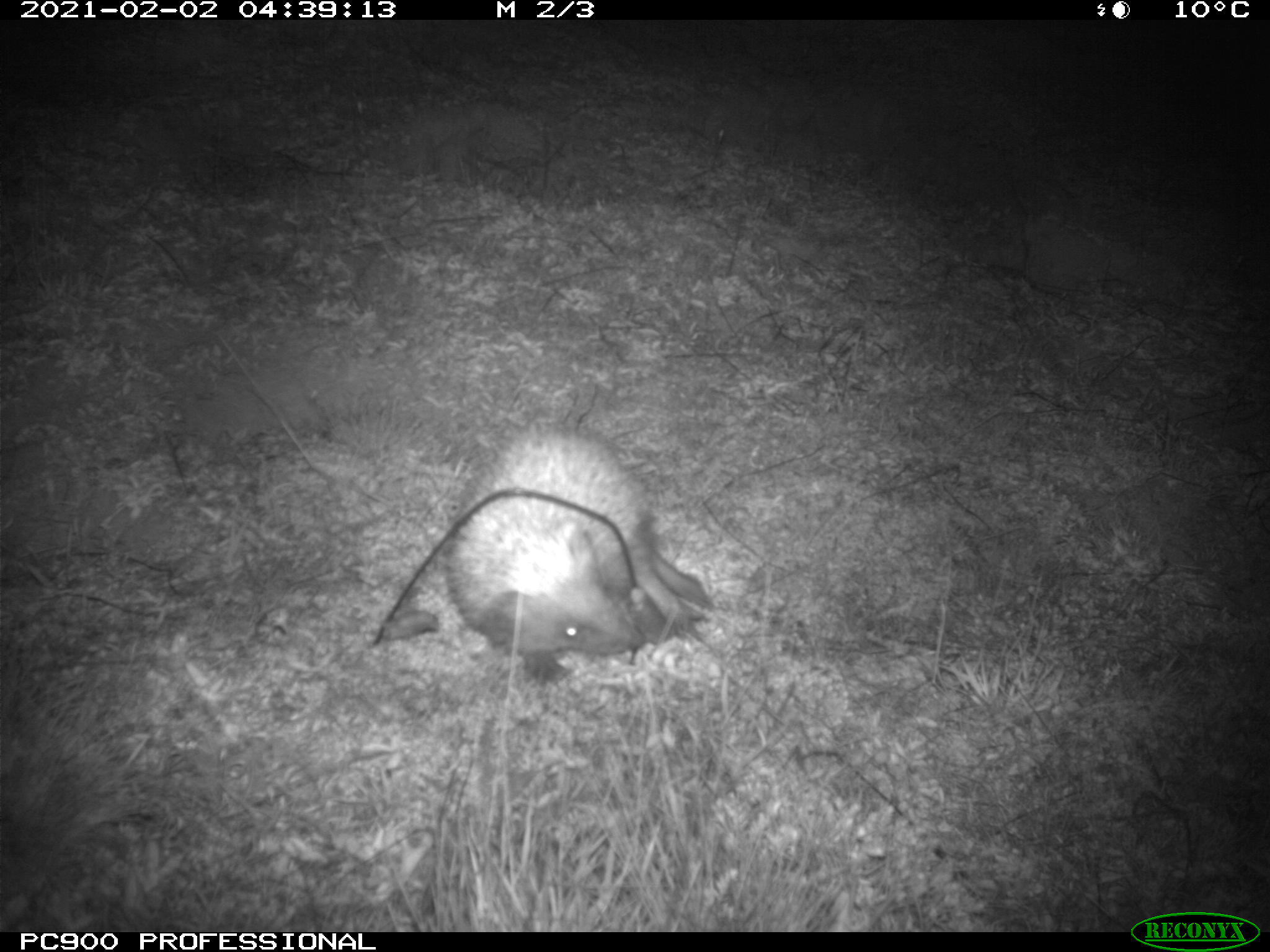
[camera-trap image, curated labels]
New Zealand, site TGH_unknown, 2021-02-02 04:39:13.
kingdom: Animalia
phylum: Chordata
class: Mammalia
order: Eulipotyphla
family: Erinaceidae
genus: Erinaceus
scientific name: Erinaceus europaeus europaeus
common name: european hedgehog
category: hedgehog